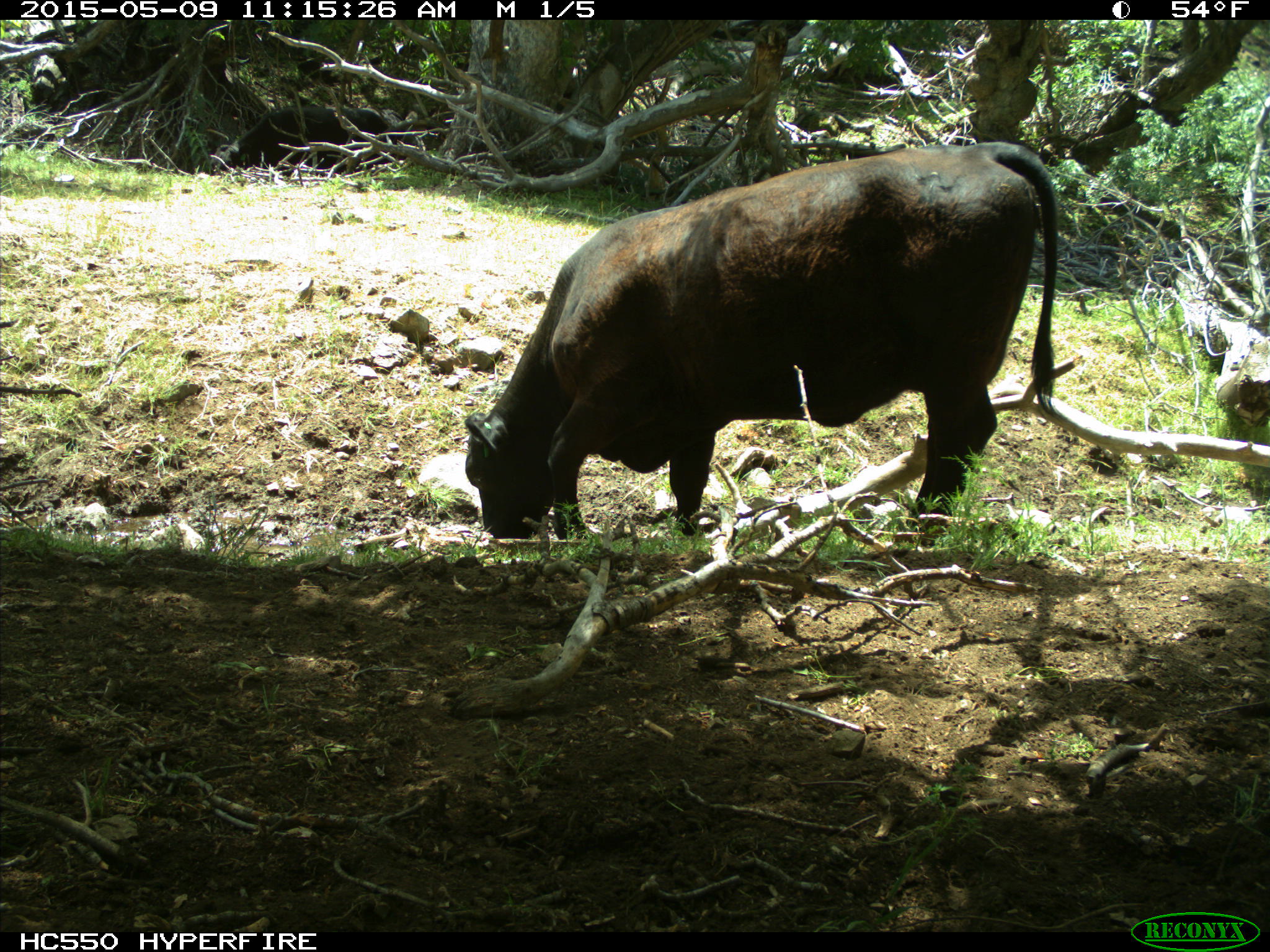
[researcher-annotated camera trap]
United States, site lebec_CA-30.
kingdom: Animalia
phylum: Chordata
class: Mammalia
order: Artiodactyla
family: Bovidae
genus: Bos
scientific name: Bos taurus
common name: domestic cow